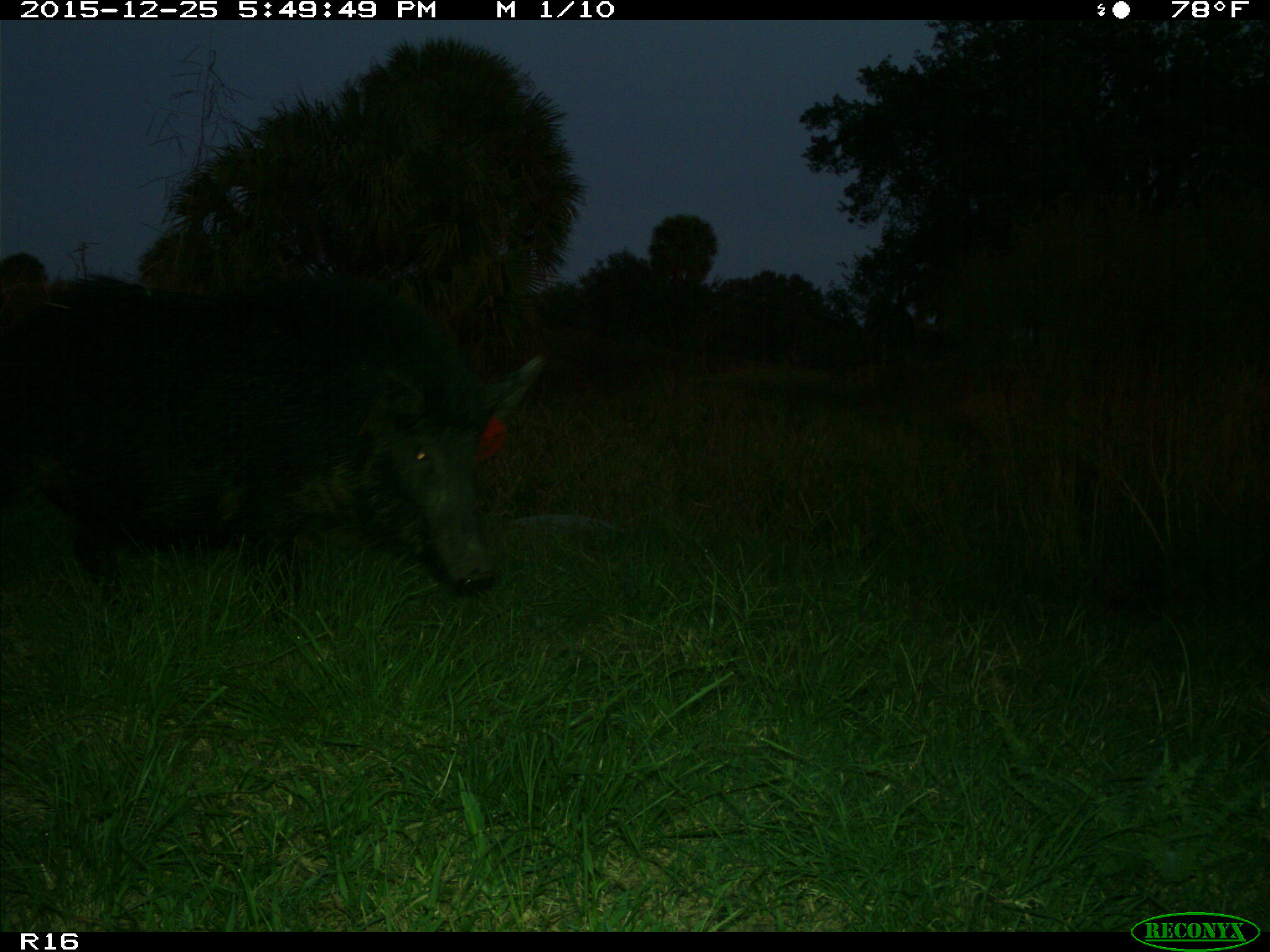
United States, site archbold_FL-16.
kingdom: Animalia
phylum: Chordata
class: Mammalia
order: Artiodactyla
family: Suidae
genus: Sus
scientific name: Sus scrofa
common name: wild boar